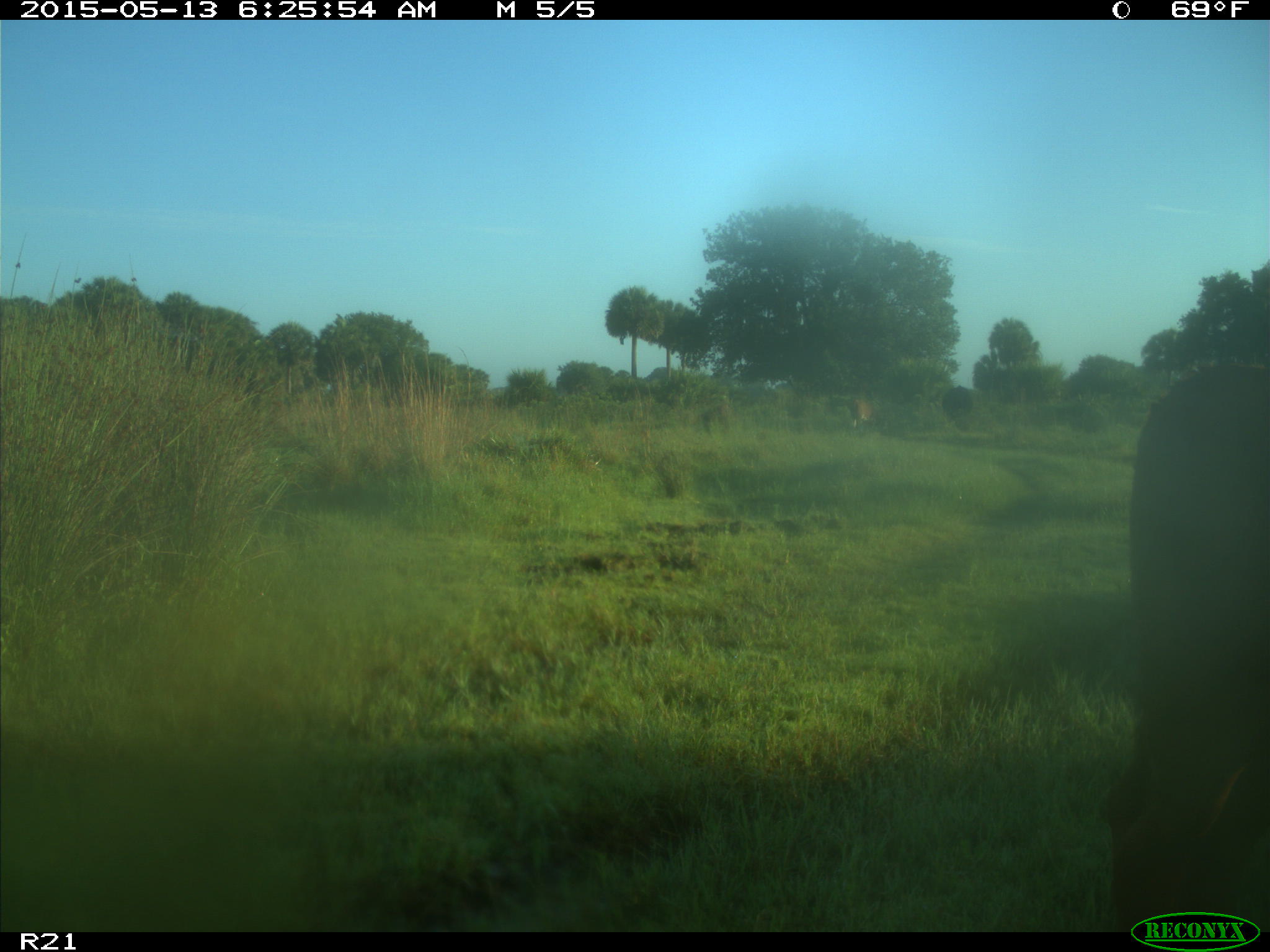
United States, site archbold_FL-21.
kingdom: Animalia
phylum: Chordata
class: Mammalia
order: Artiodactyla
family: Bovidae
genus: Bos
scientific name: Bos taurus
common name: domestic cow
Bos taurus (domestic cow).